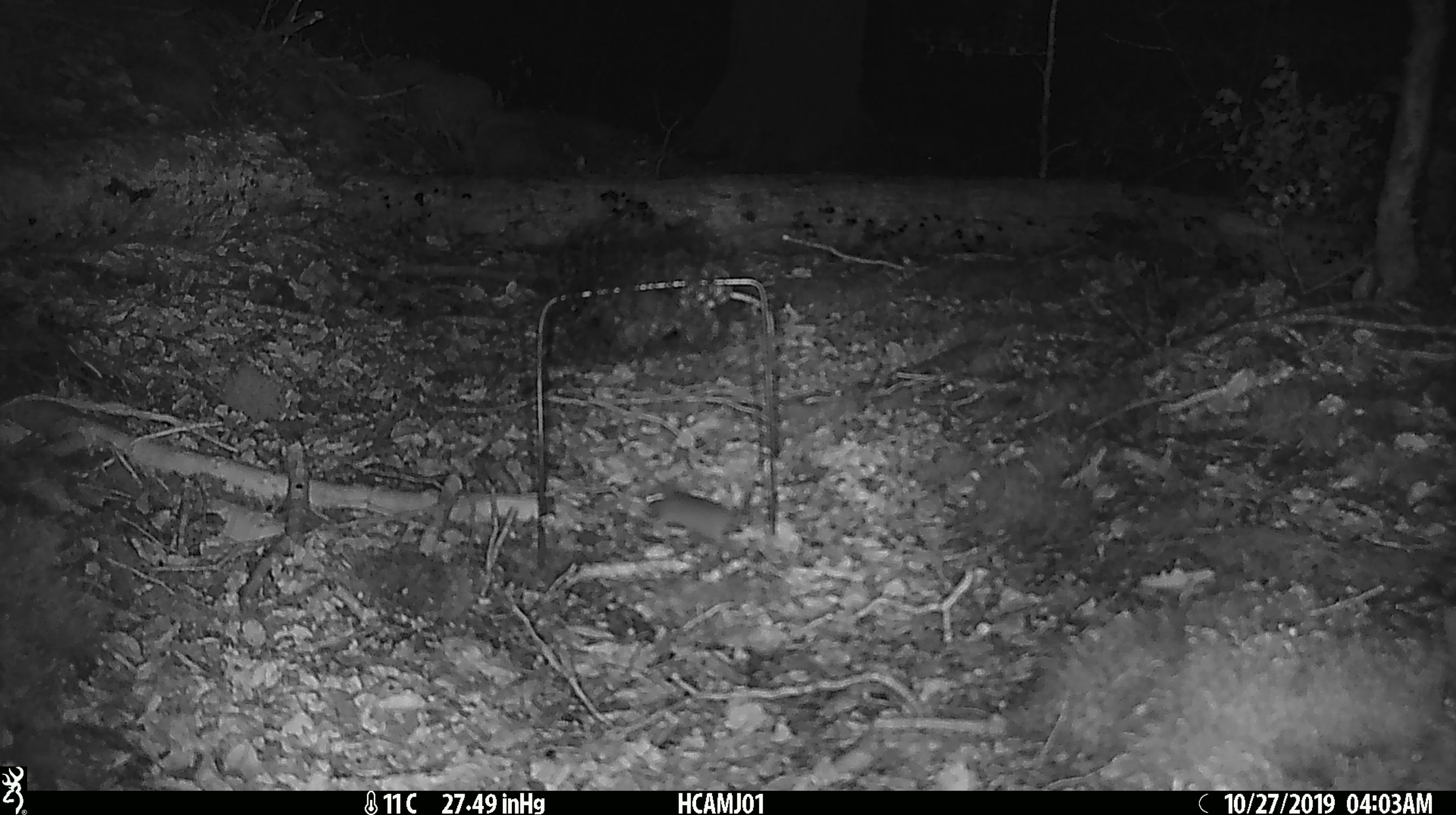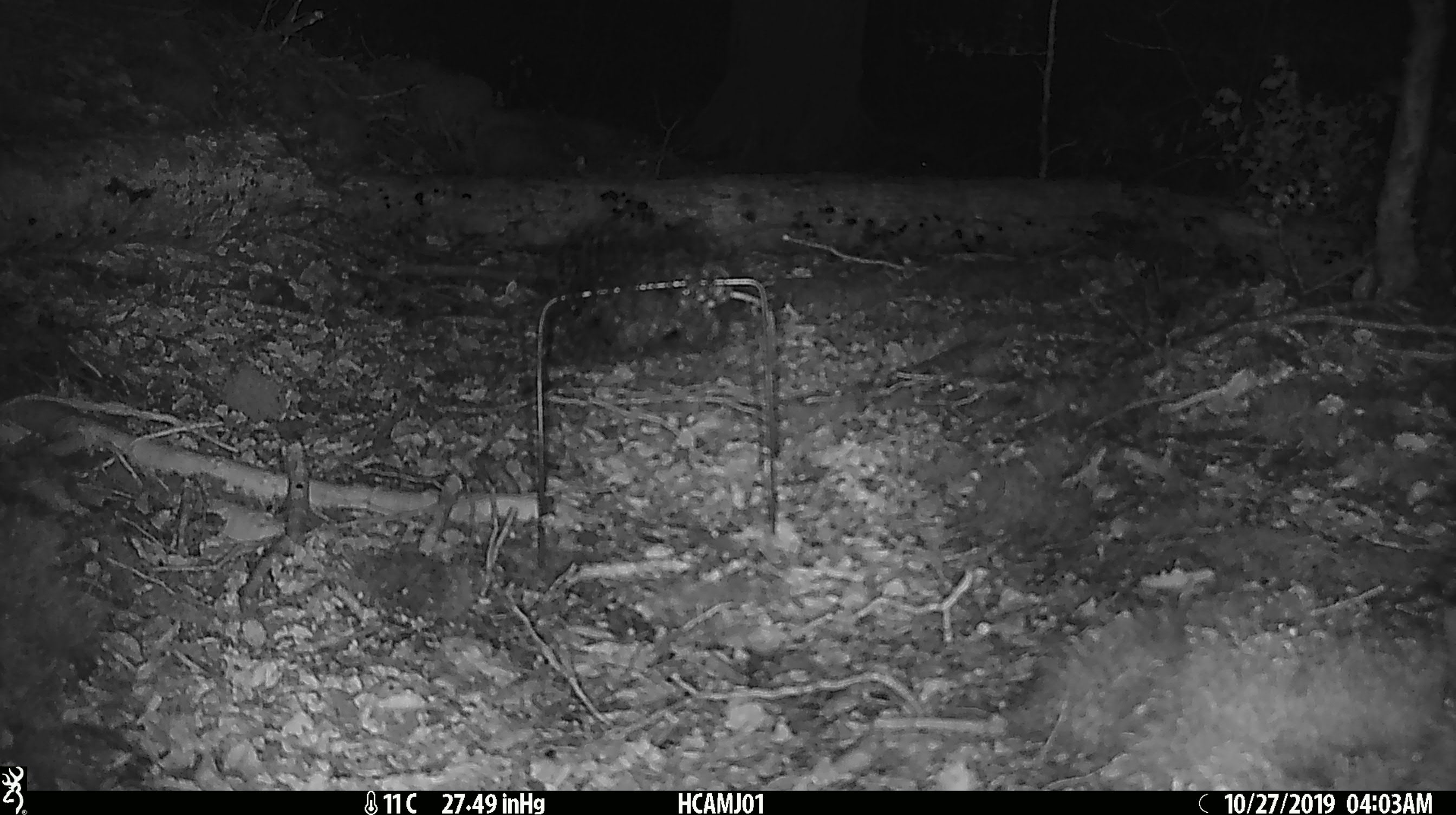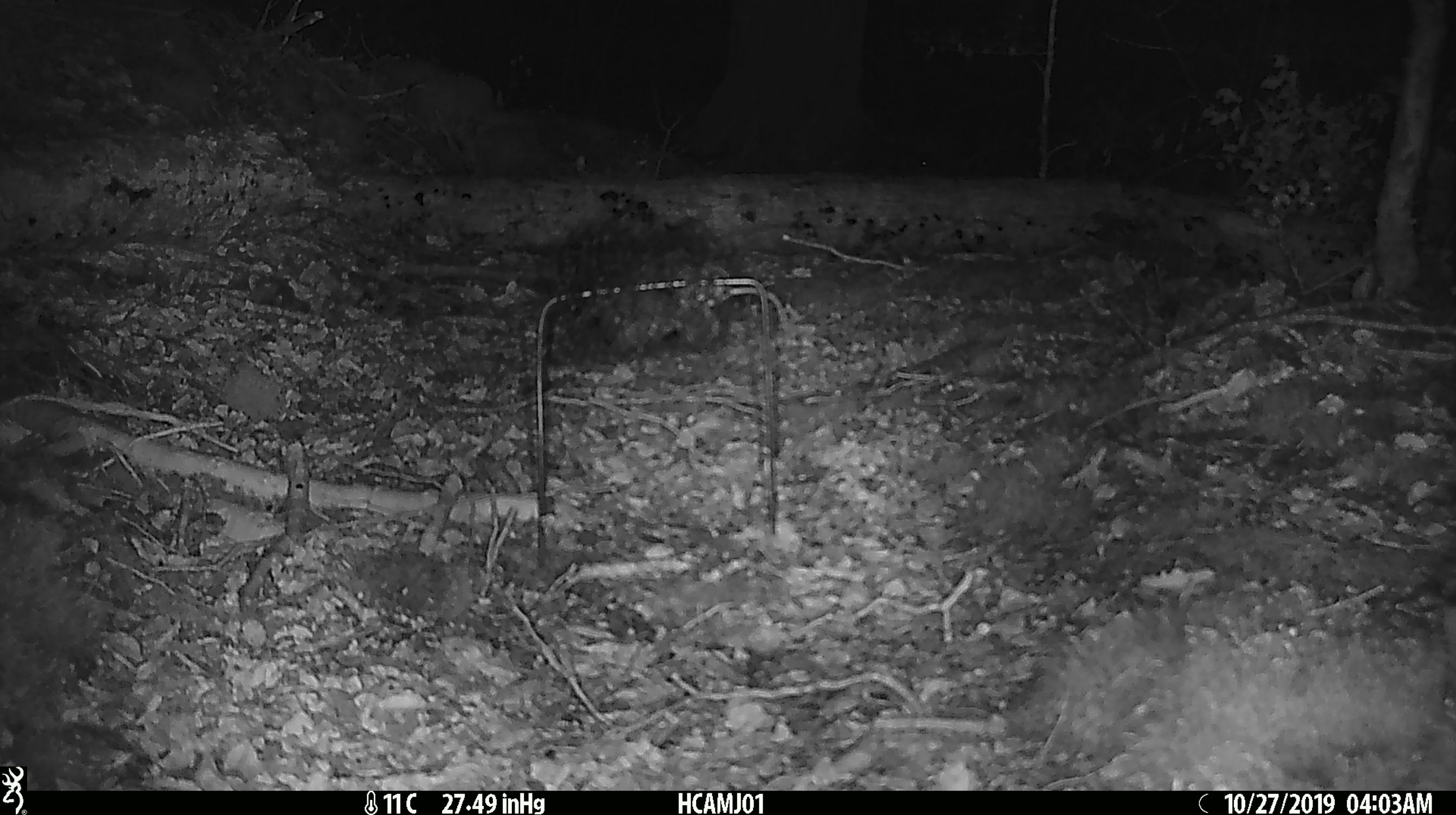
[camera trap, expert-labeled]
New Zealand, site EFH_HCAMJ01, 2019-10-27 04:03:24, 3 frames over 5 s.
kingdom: Animalia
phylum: Chordata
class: Mammalia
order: Rodentia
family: Muridae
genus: Mus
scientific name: Mus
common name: mouse